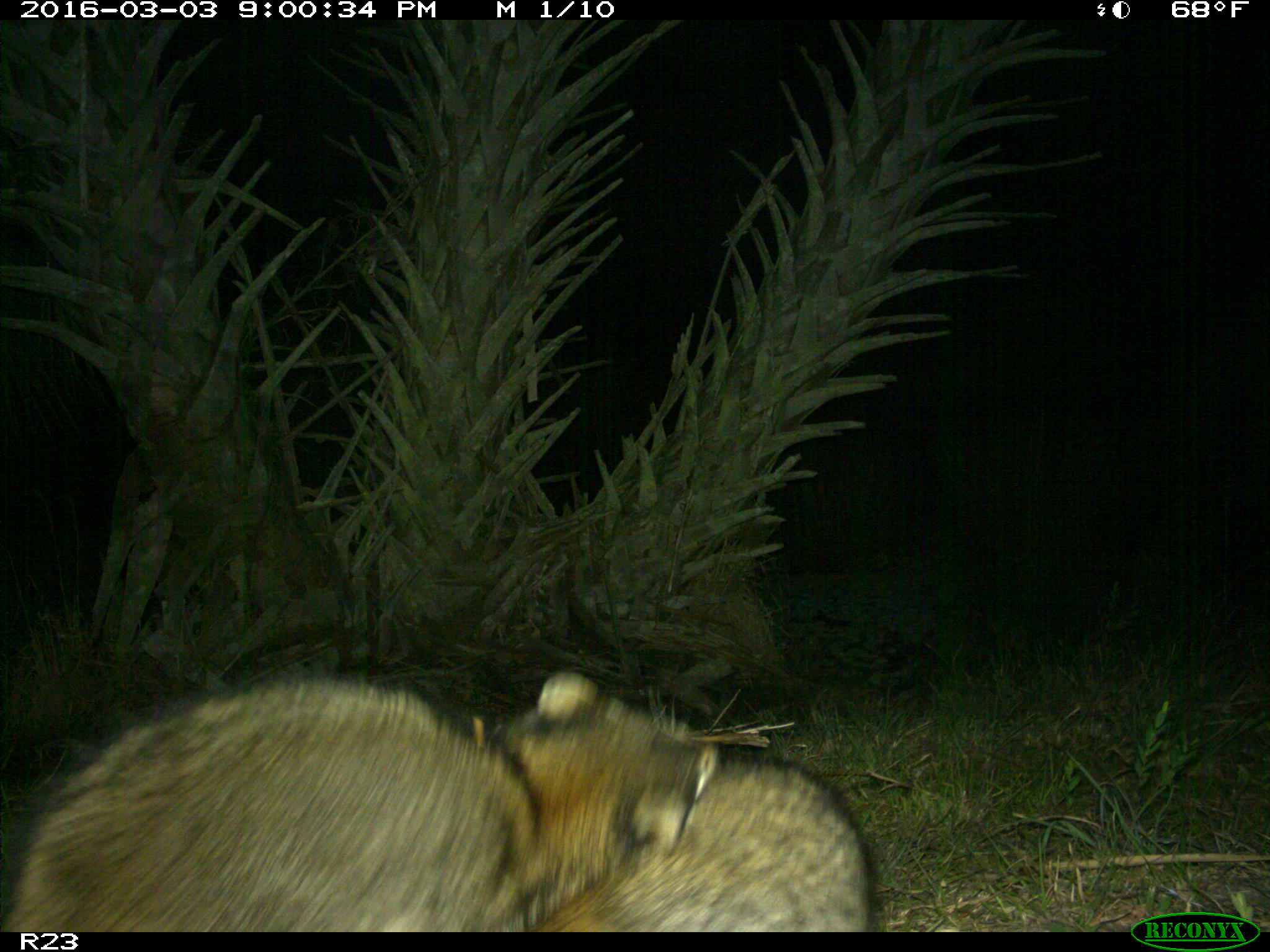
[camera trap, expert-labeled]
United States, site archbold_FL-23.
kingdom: Animalia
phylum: Chordata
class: Mammalia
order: Carnivora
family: Procyonidae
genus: Procyon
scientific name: Procyon lotor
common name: common raccoon